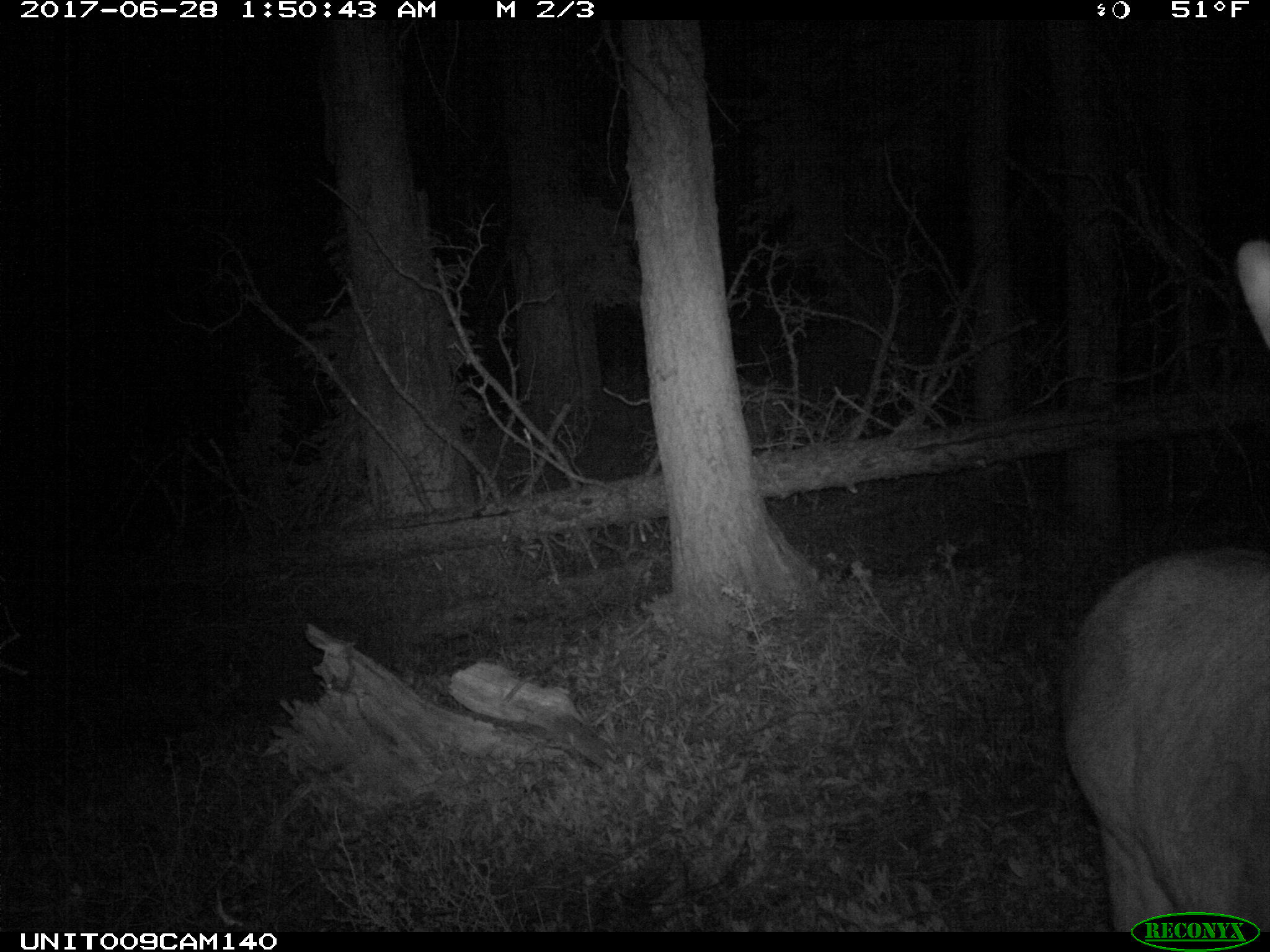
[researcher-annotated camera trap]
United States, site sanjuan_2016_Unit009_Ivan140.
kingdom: Animalia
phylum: Chordata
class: Mammalia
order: Artiodactyla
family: Cervidae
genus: Cervus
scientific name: Cervus elaphus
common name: red deer